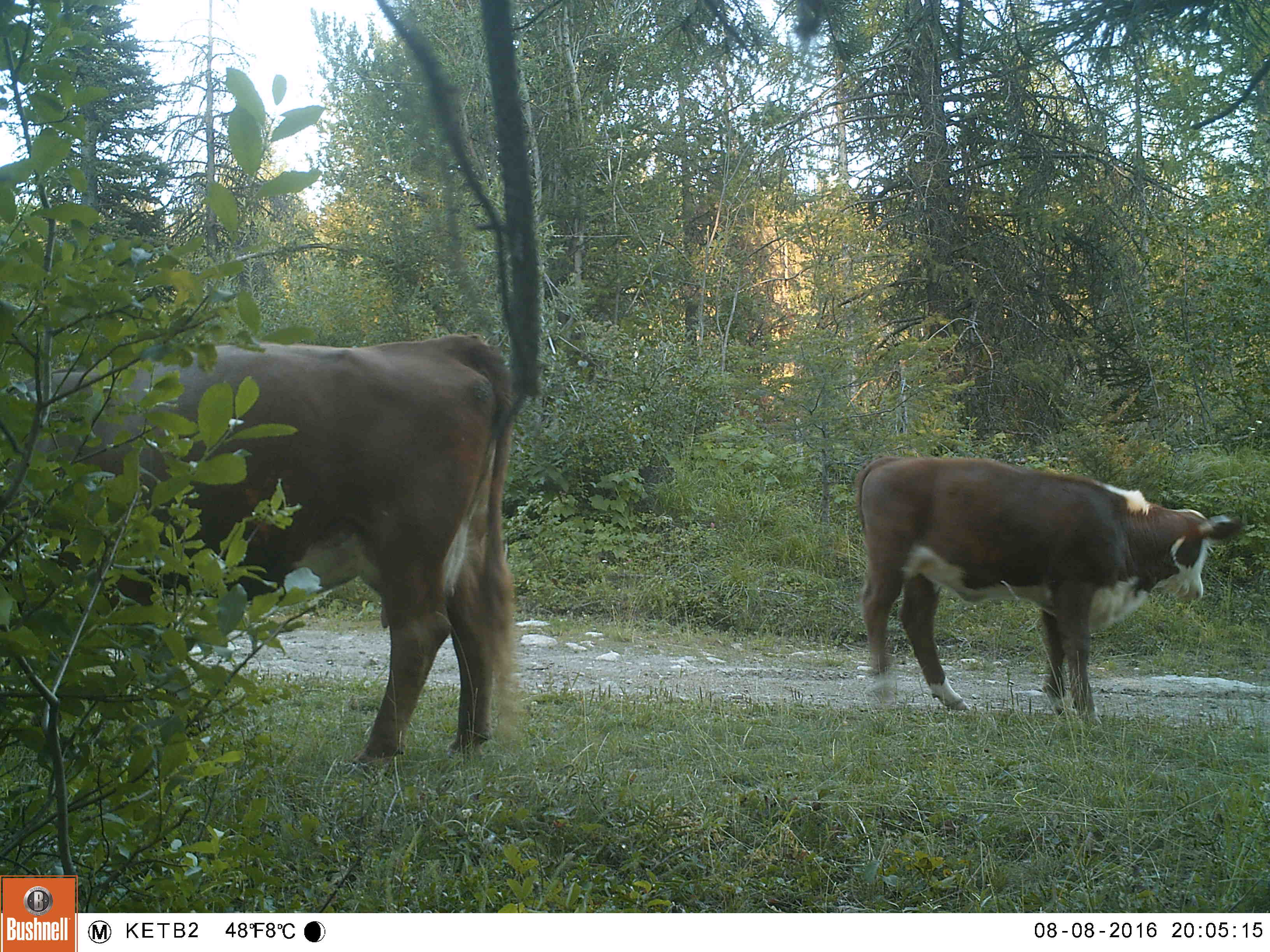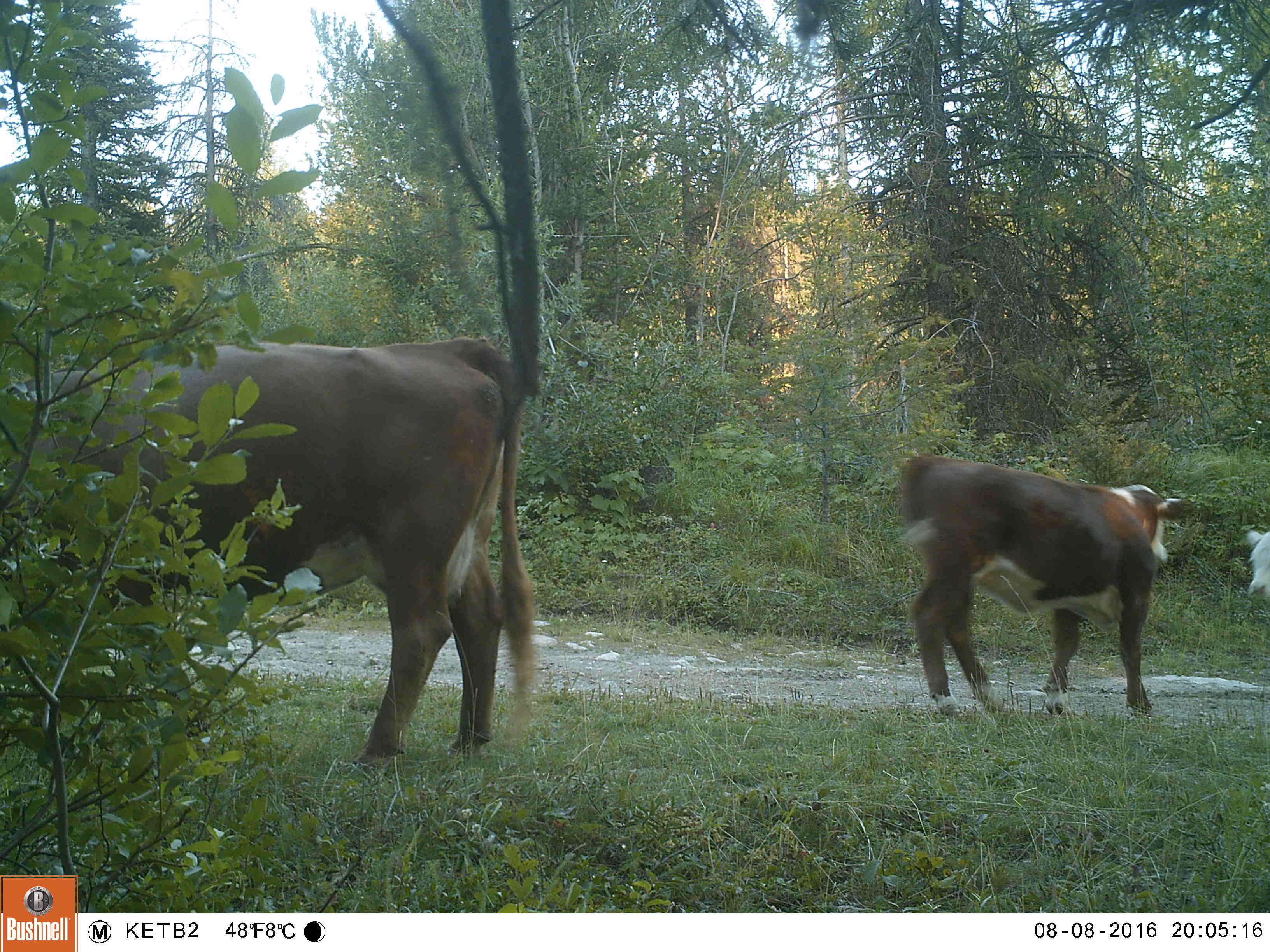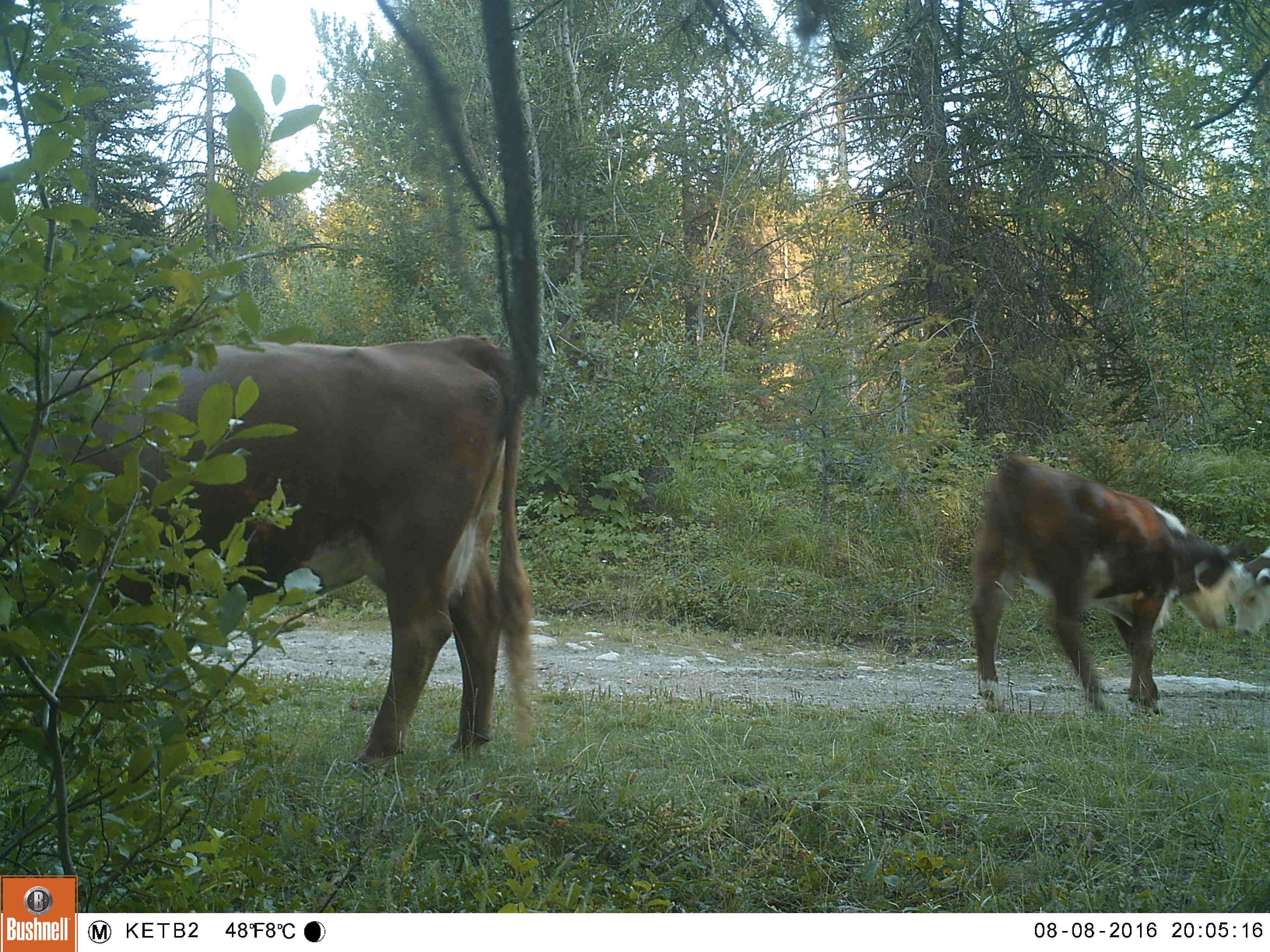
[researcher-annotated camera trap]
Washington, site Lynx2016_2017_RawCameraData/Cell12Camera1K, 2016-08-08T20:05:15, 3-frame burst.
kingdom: Animalia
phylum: Chordata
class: Mammalia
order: Artiodactyla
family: Bovidae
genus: Bos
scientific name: Bos taurus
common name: domestic cattle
Domestic cattle (Bos taurus). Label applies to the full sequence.